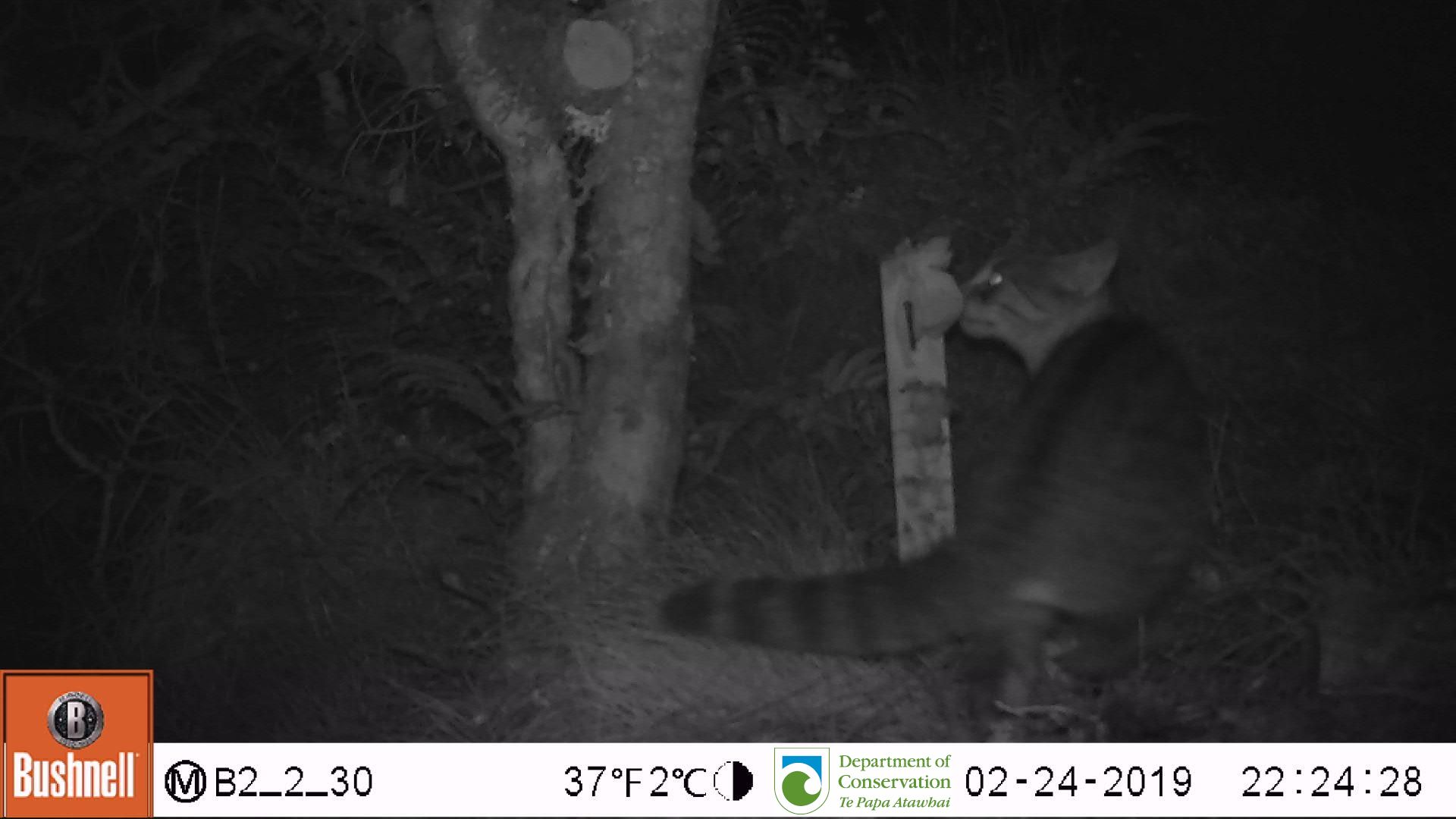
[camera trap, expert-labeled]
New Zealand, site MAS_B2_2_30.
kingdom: Animalia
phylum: Chordata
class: Mammalia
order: Carnivora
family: Felidae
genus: Felis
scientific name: Felis catus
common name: domestic cat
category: cat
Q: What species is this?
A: Cat (domestic cat) (Felis catus).